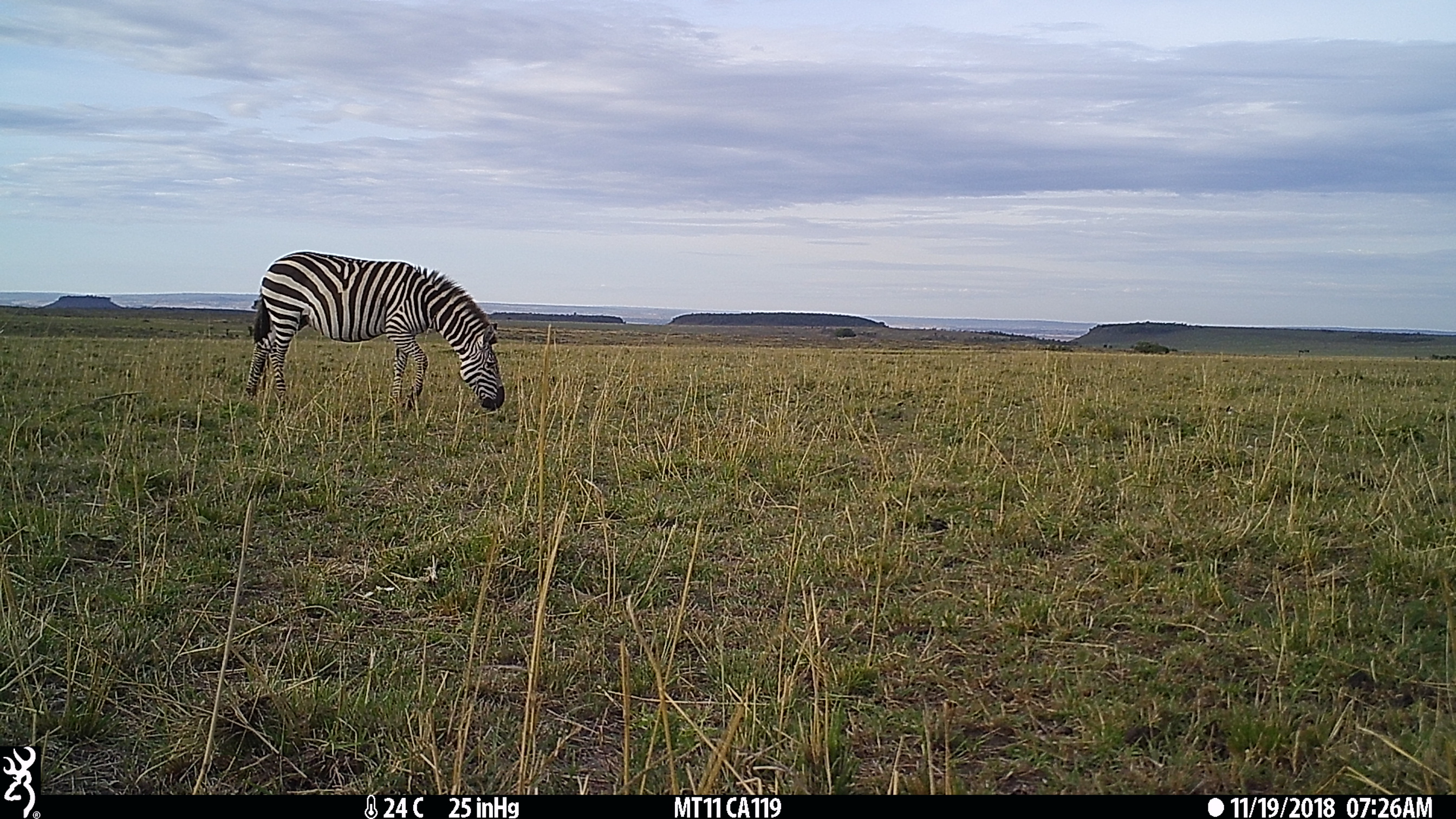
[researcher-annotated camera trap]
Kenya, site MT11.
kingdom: Animalia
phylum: Chordata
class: Mammalia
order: Perissodactyla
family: Equidae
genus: Equus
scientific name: Equus quagga burchellii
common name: burchell's zebra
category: zebra